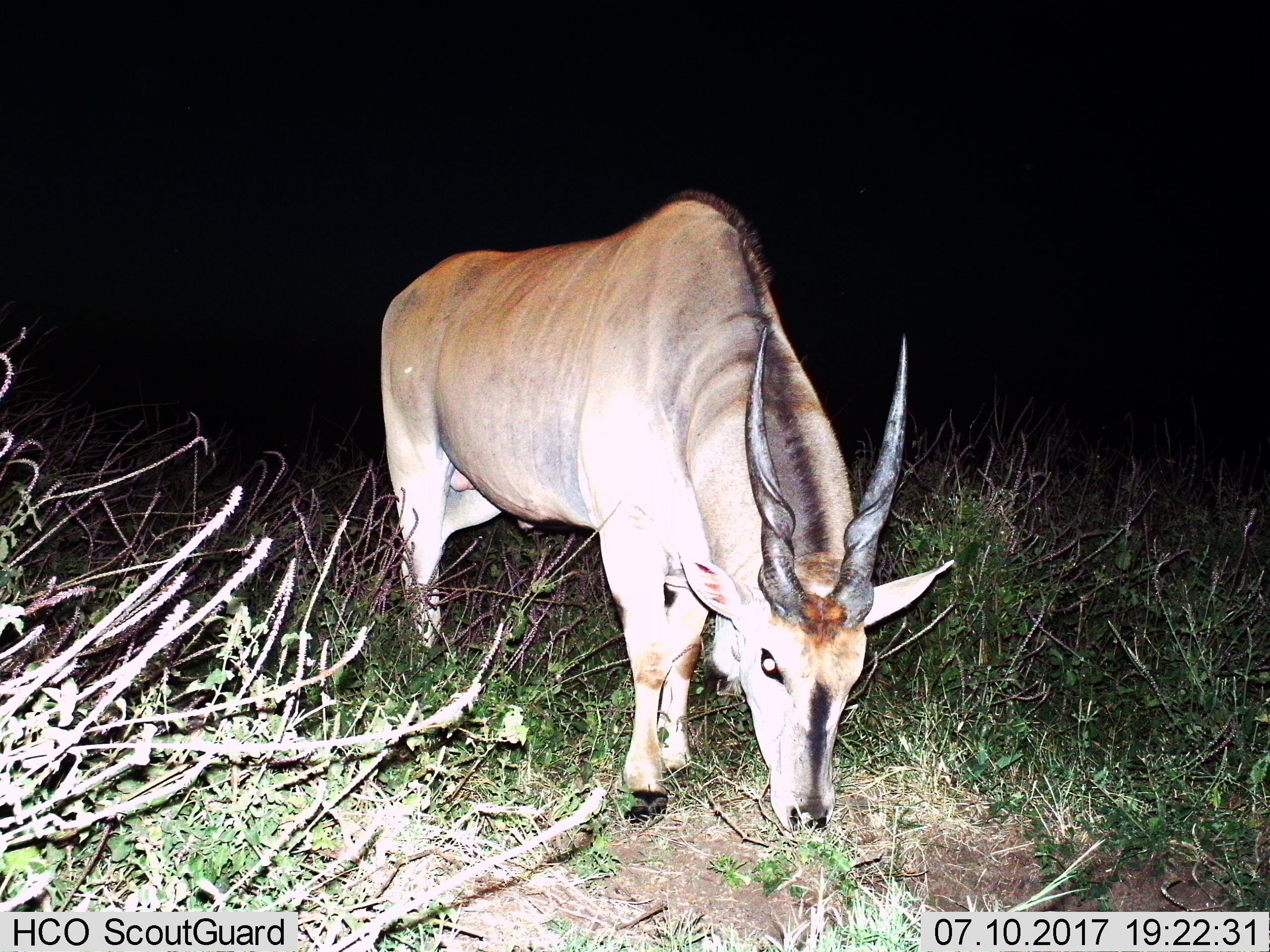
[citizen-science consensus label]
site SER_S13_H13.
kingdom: Animalia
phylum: Chordata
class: Mammalia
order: Artiodactyla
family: Bovidae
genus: Tragelaphus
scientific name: Tragelaphus oryx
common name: eland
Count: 1.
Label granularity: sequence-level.